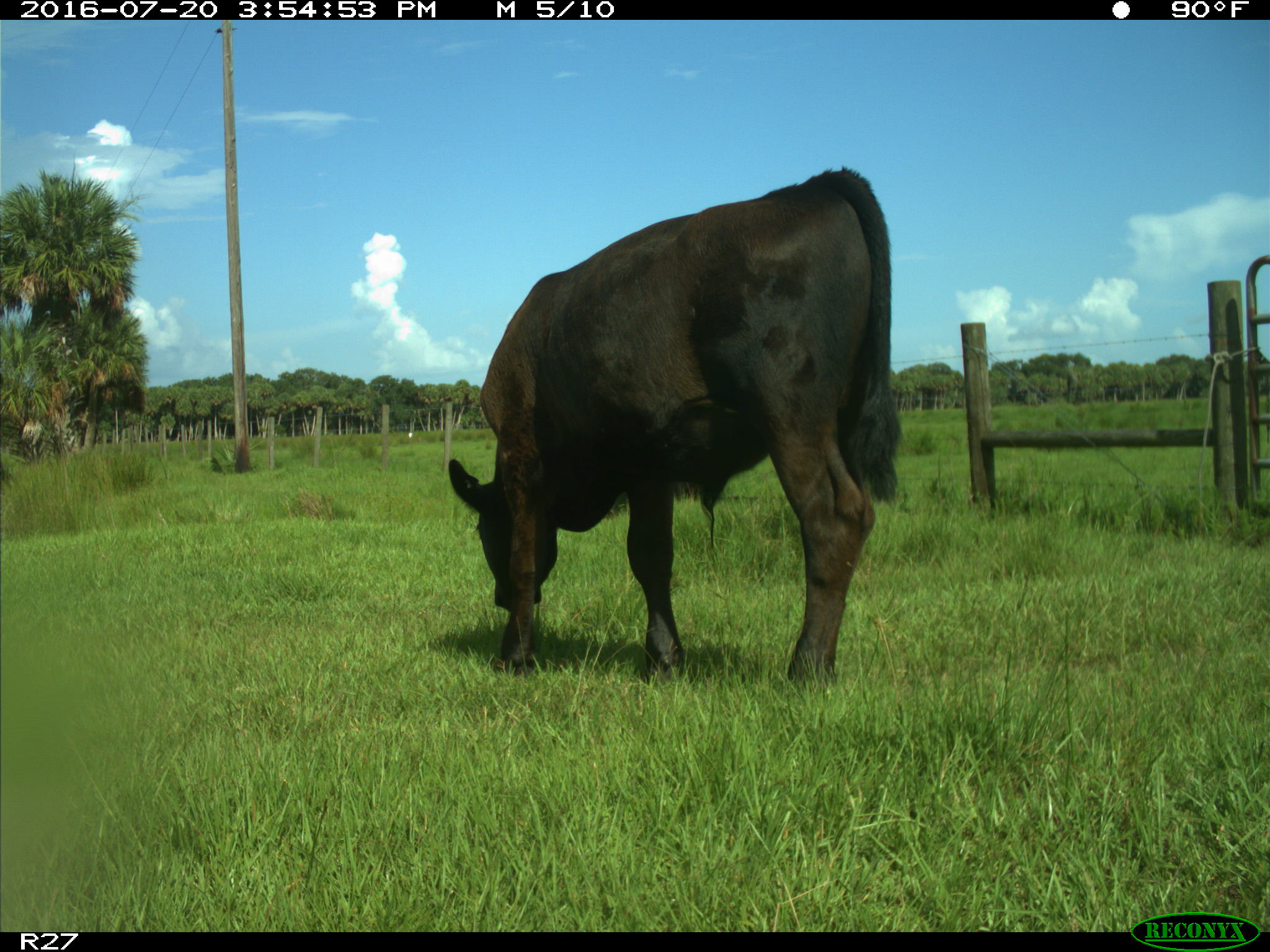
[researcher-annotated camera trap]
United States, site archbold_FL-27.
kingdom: Animalia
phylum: Chordata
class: Mammalia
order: Artiodactyla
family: Bovidae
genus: Bos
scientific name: Bos taurus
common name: domestic cow